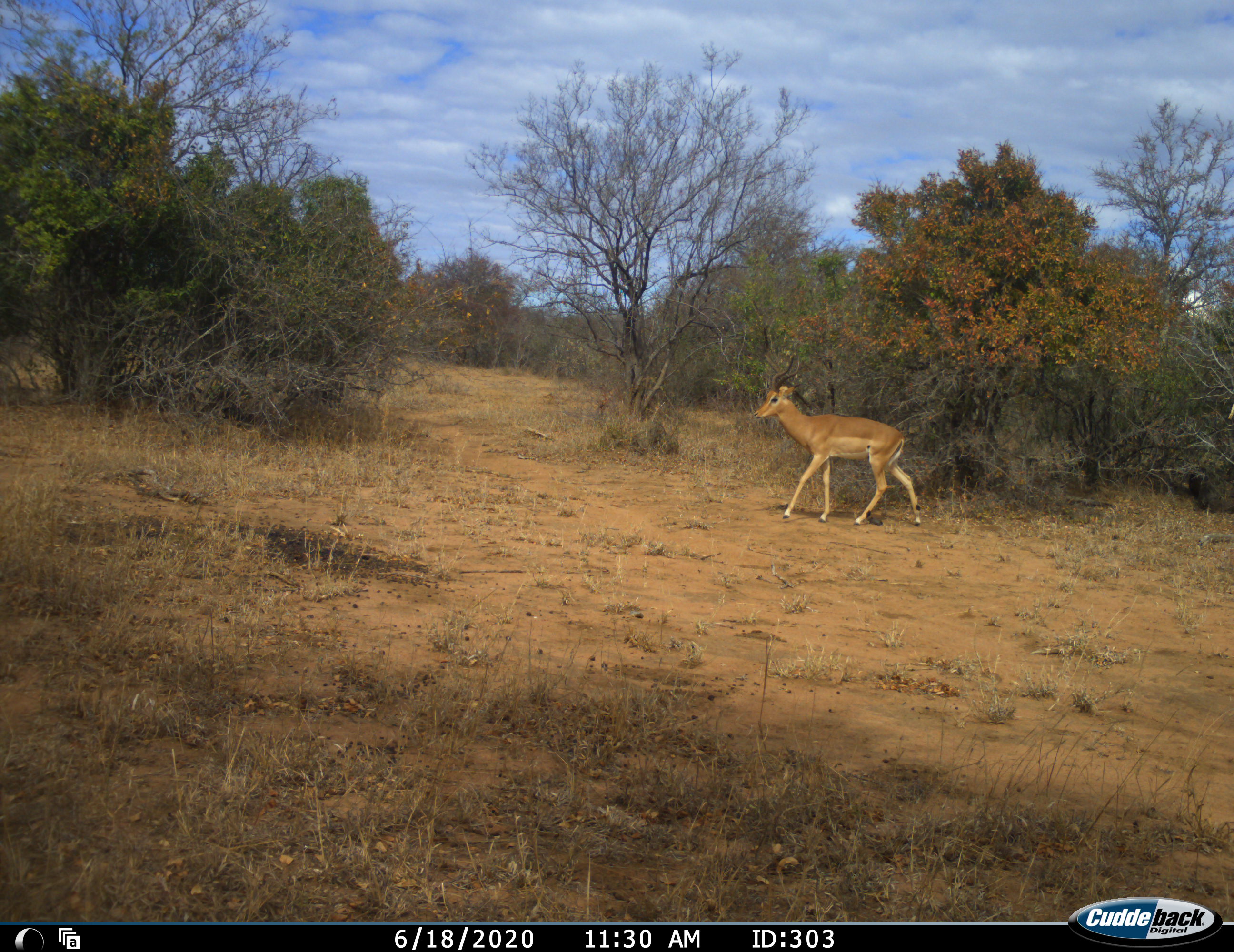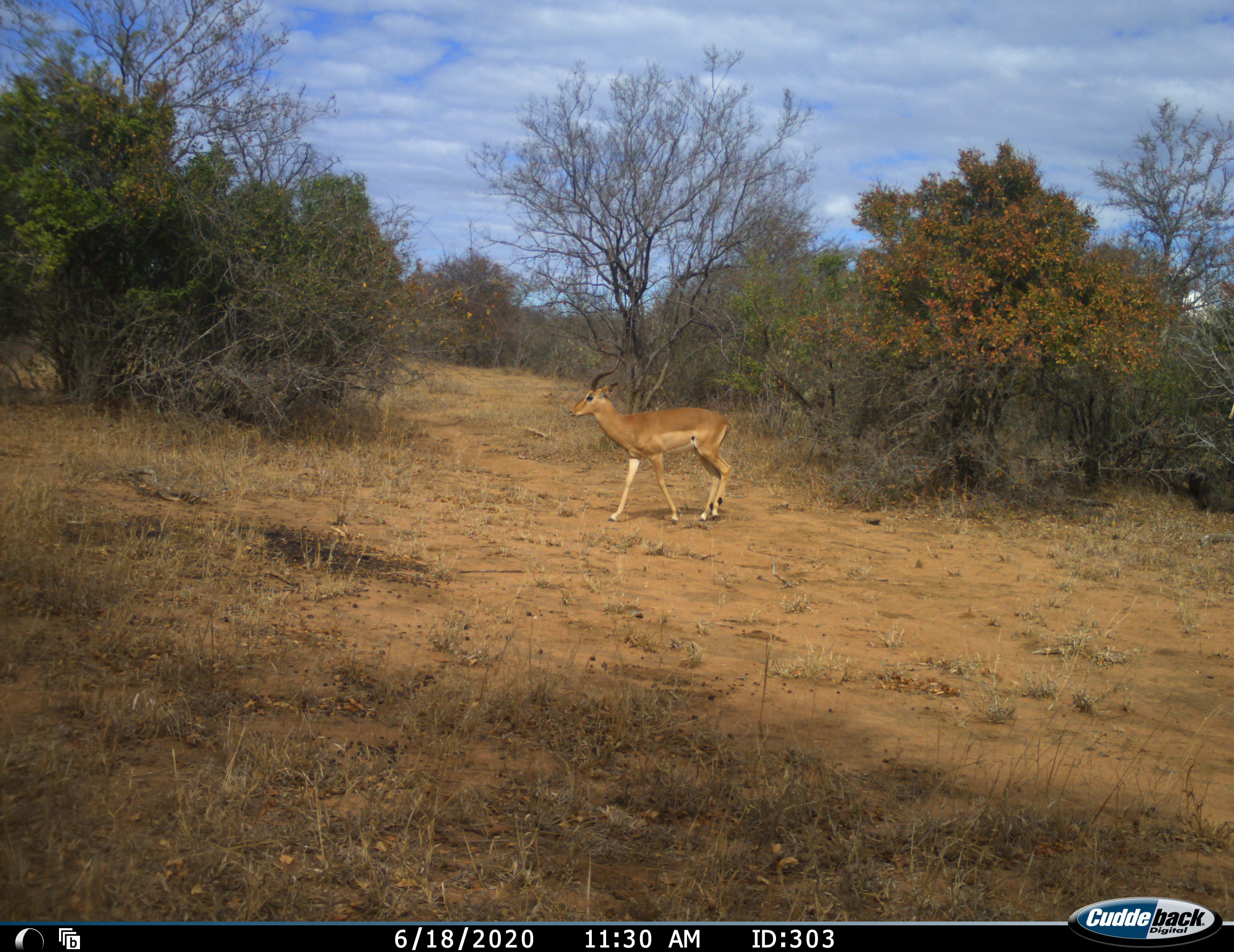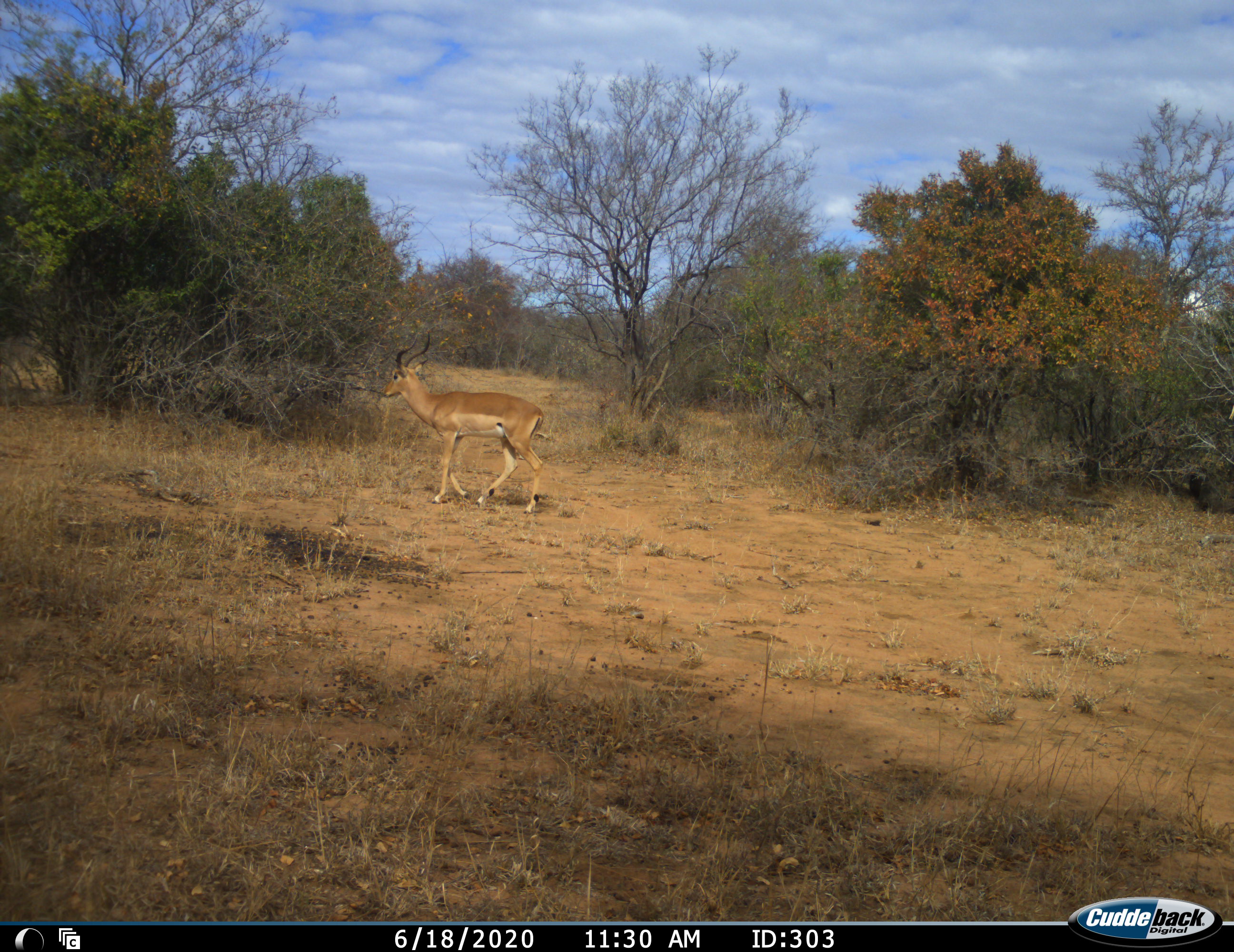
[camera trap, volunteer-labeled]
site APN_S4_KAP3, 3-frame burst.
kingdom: Animalia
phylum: Chordata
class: Mammalia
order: Artiodactyla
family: Bovidae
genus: Aepyceros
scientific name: Aepyceros melampus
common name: impala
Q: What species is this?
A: Impala (Aepyceros melampus).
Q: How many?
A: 1.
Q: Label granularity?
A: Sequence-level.